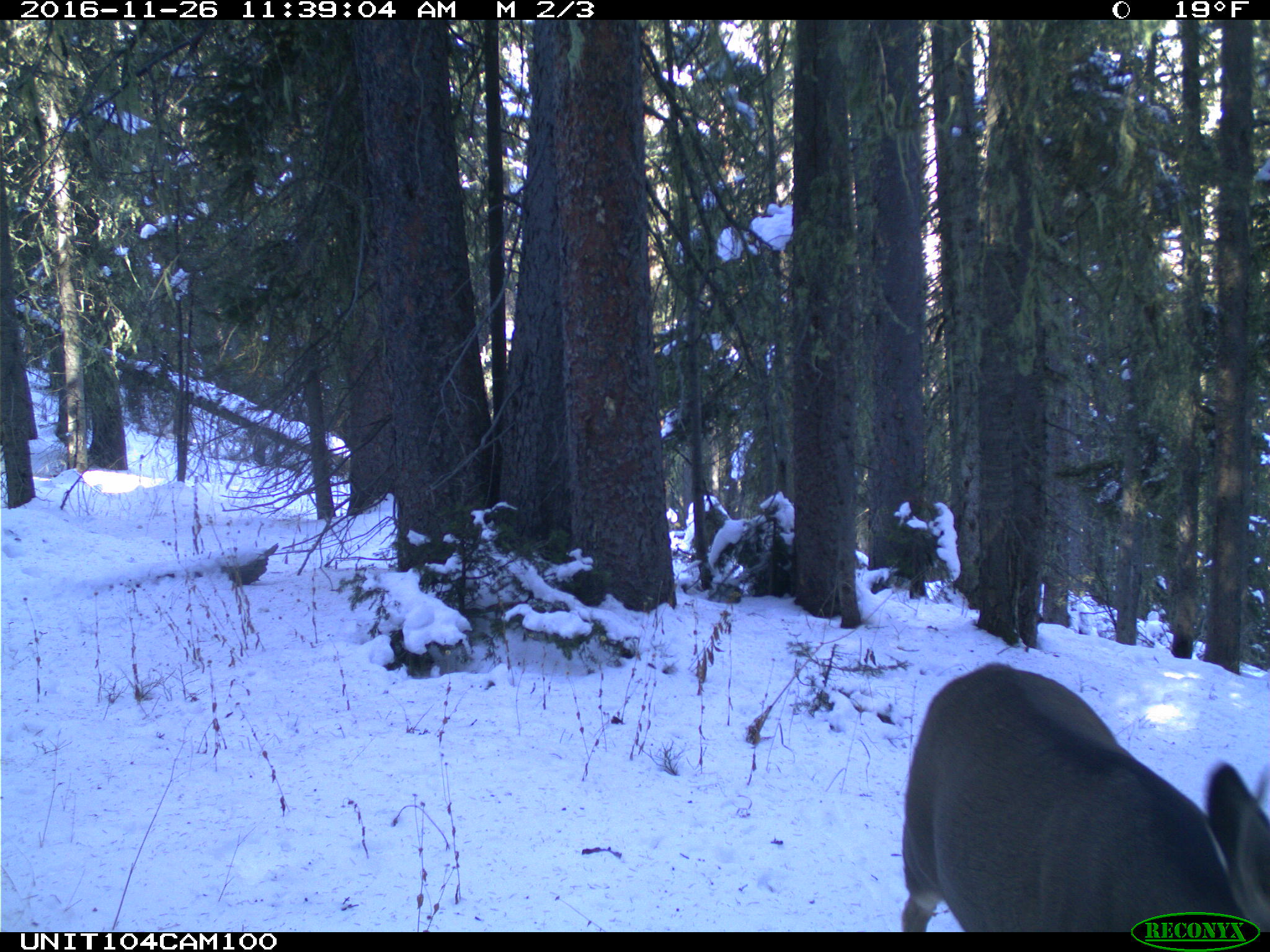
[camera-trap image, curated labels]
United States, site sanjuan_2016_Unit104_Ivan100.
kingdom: Animalia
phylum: Chordata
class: Mammalia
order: Artiodactyla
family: Cervidae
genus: Odocoileus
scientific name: Odocoileus hemionus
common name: mule deer